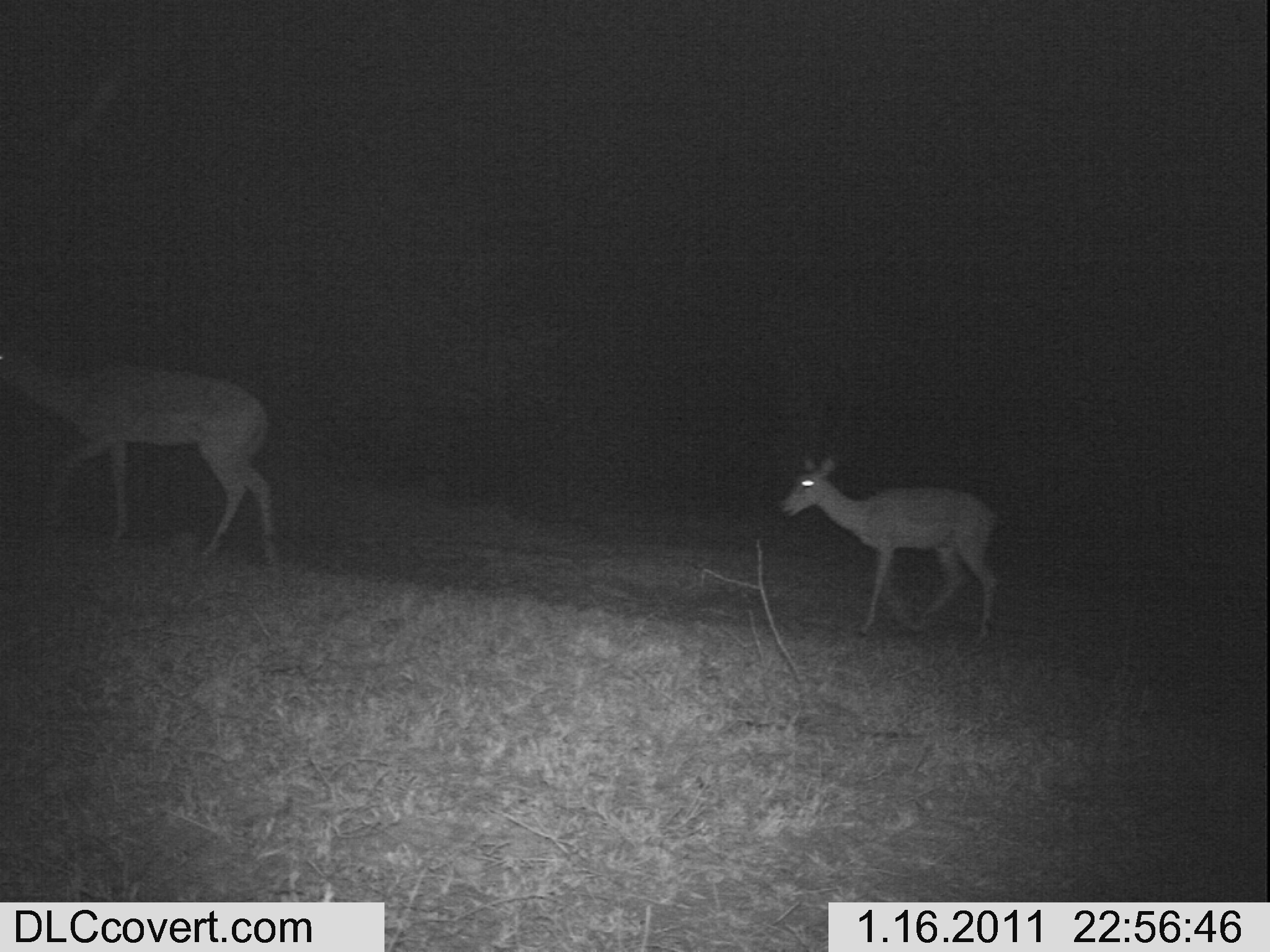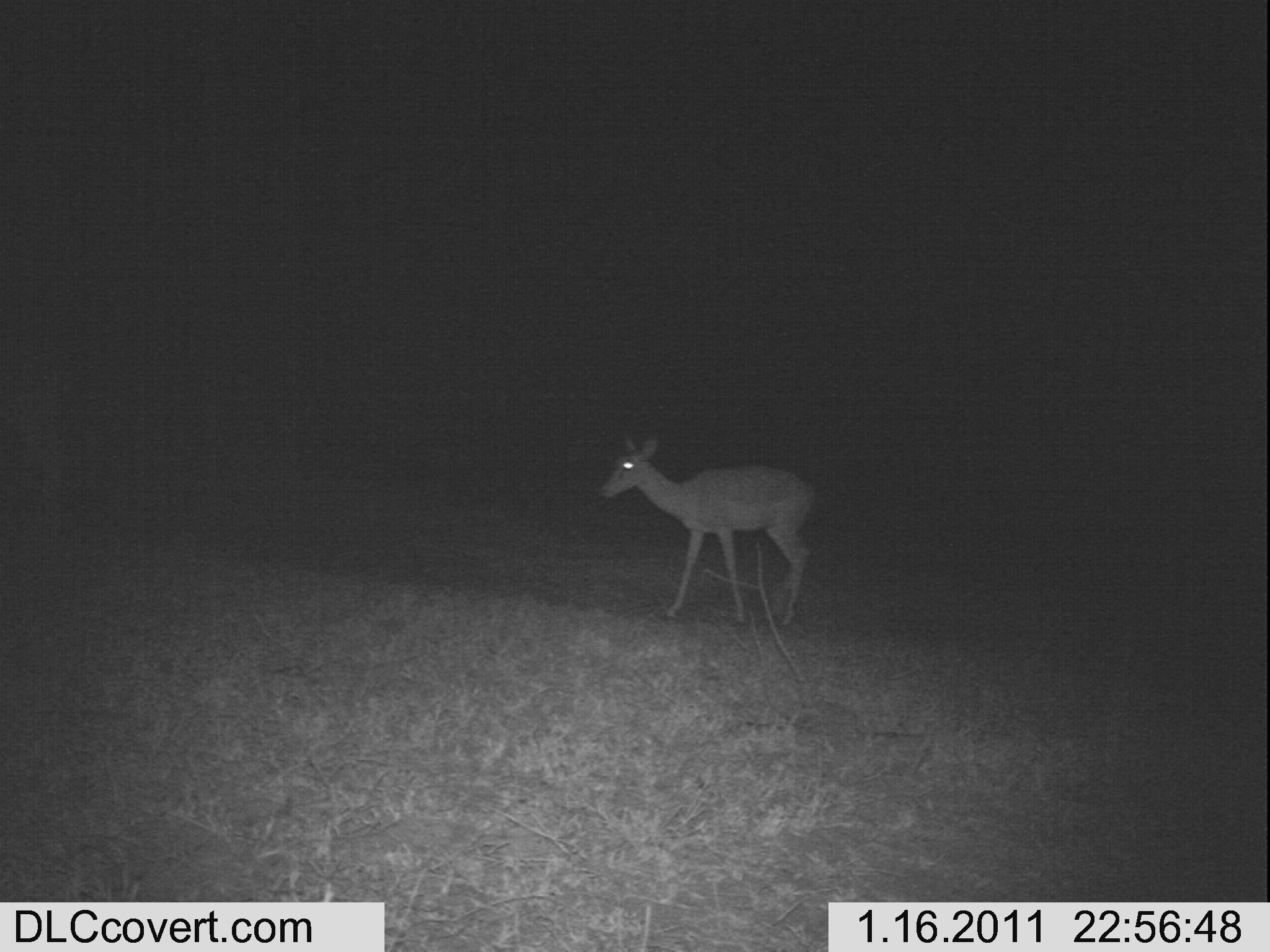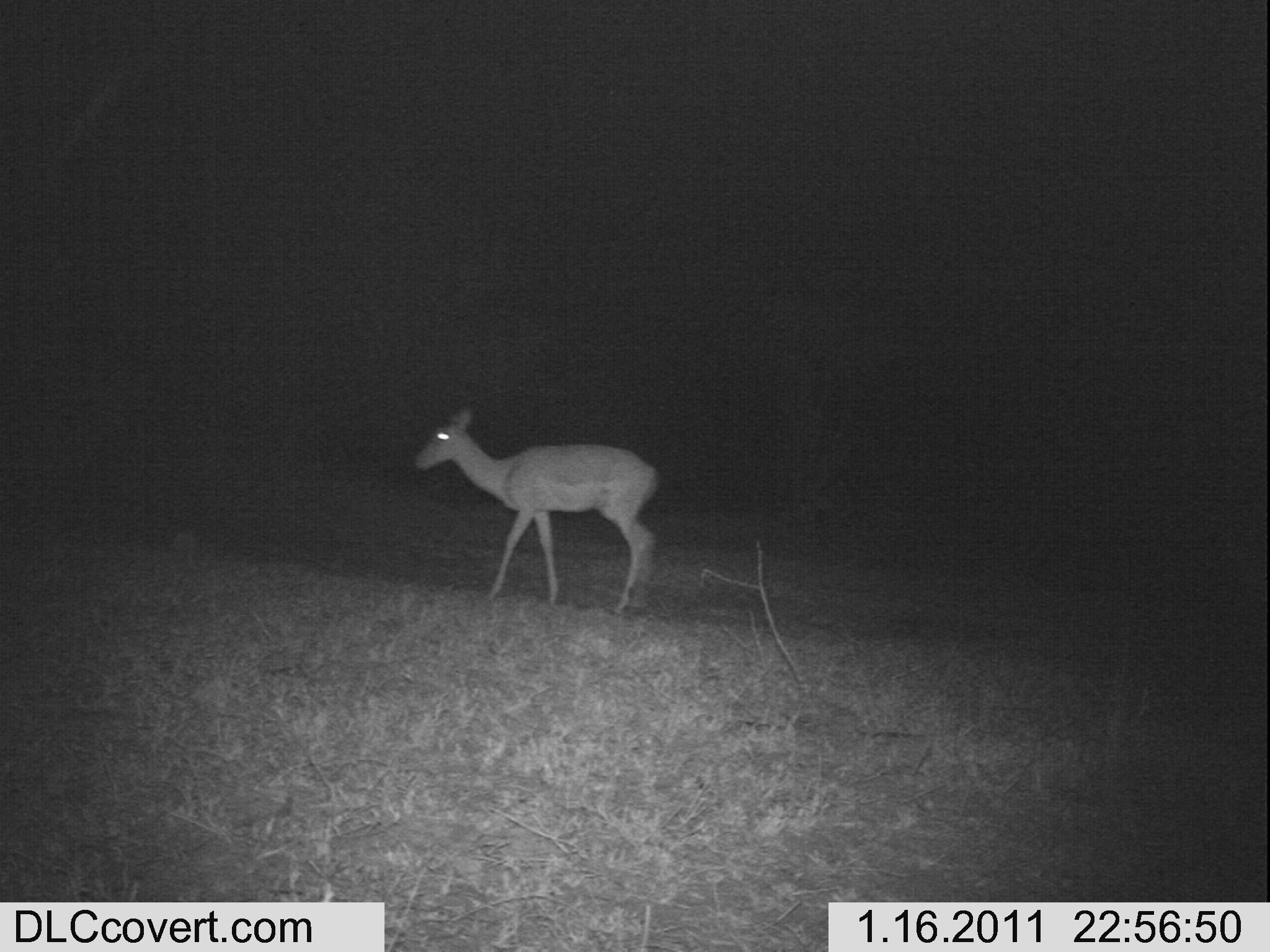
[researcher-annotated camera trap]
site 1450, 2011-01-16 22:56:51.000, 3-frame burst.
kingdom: Animalia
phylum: Chordata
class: Mammalia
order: Artiodactyla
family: Bovidae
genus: Aepyceros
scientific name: Aepyceros melampus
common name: impala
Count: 2.